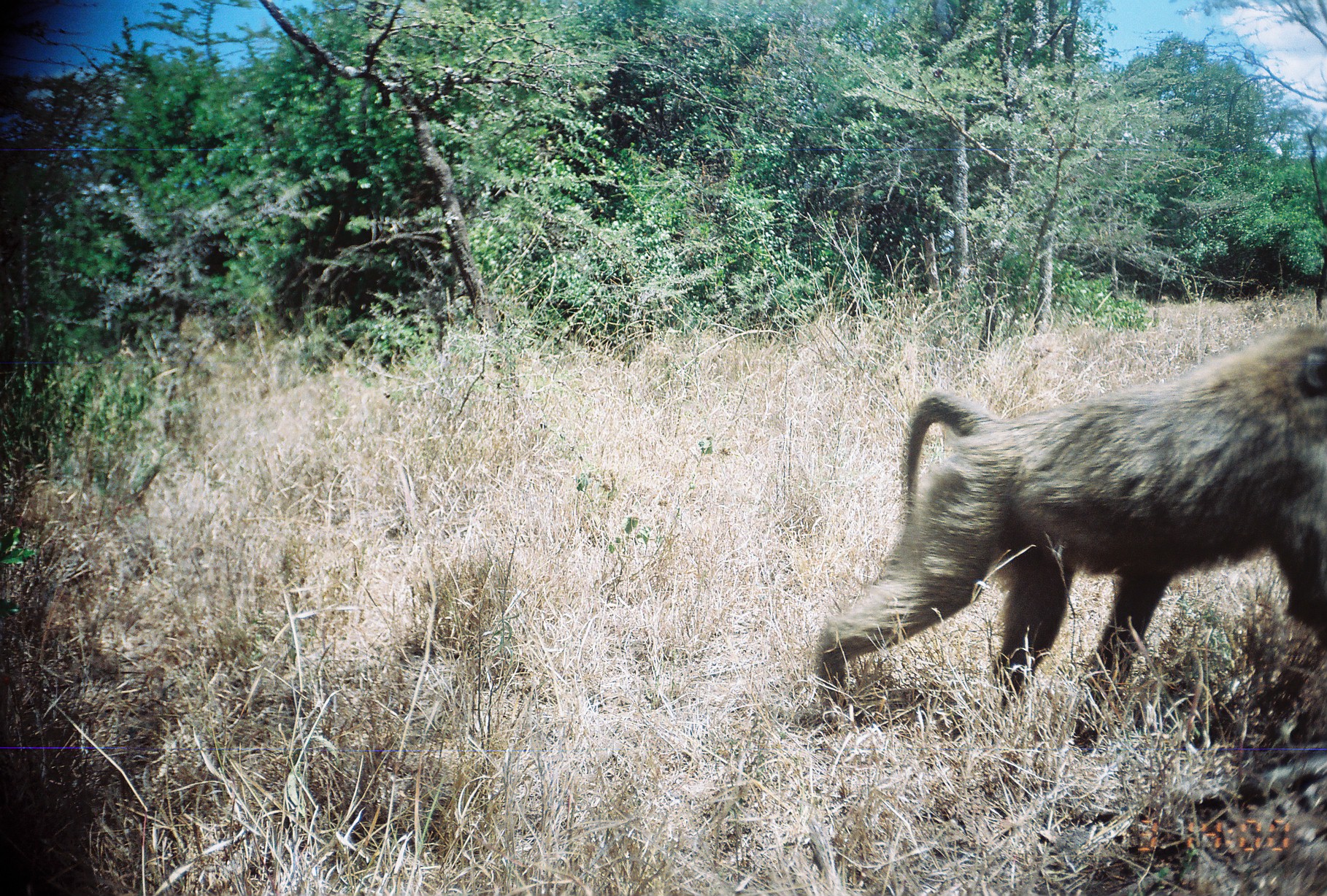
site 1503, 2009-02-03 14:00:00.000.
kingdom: Animalia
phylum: Chordata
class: Mammalia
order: Primates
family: Cercopithecidae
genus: Papio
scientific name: Papio anubis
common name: olive baboon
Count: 1.